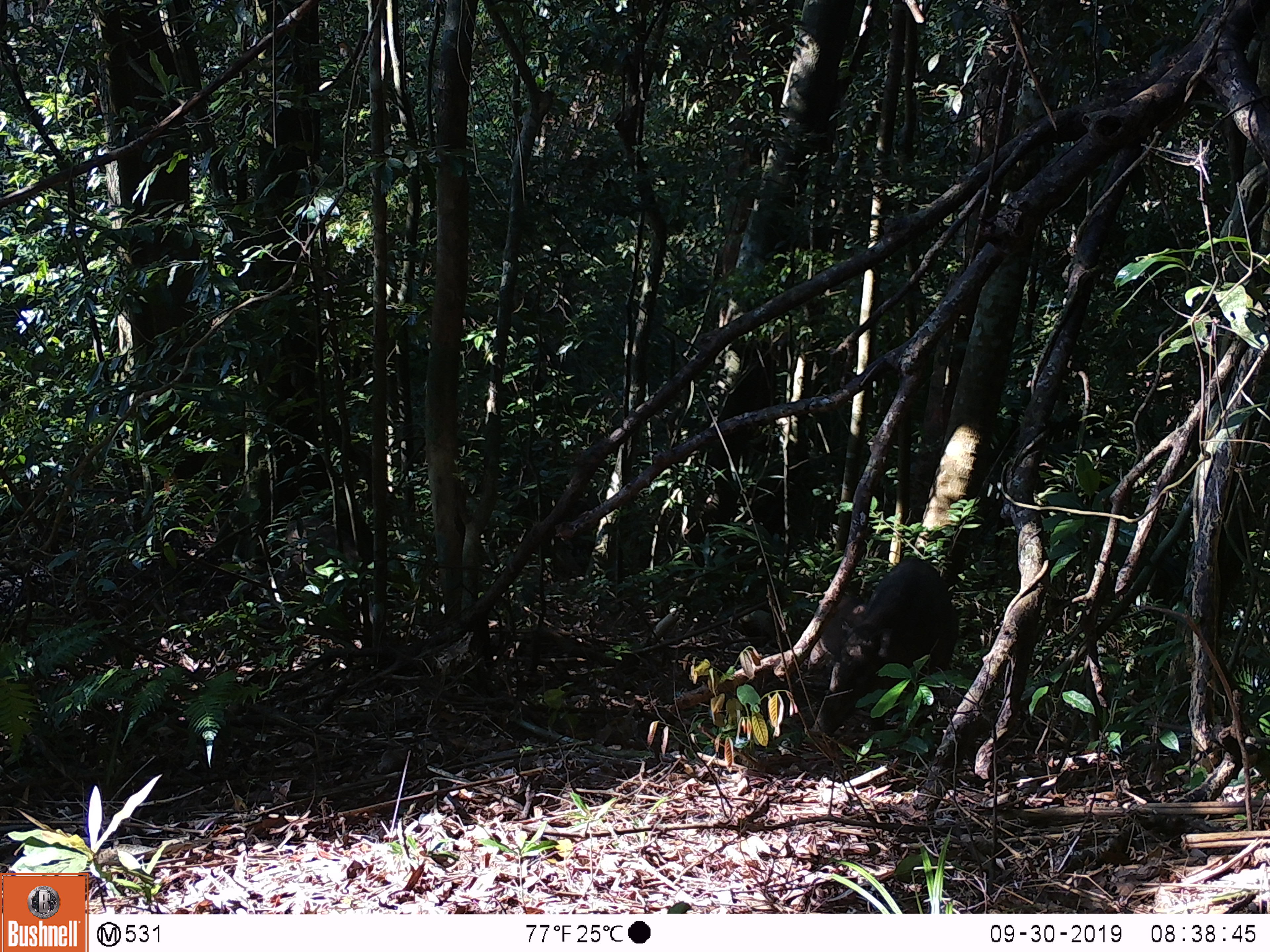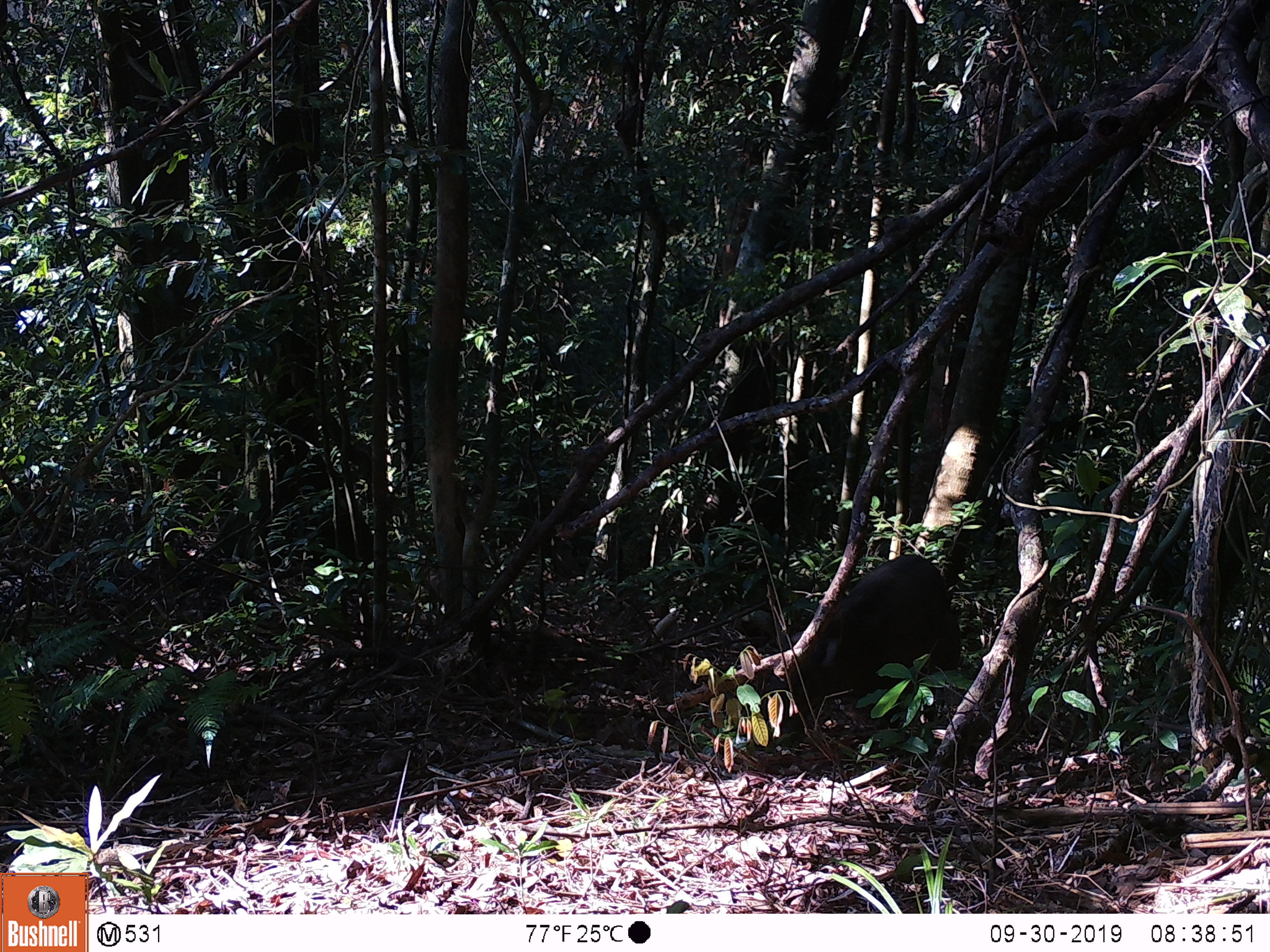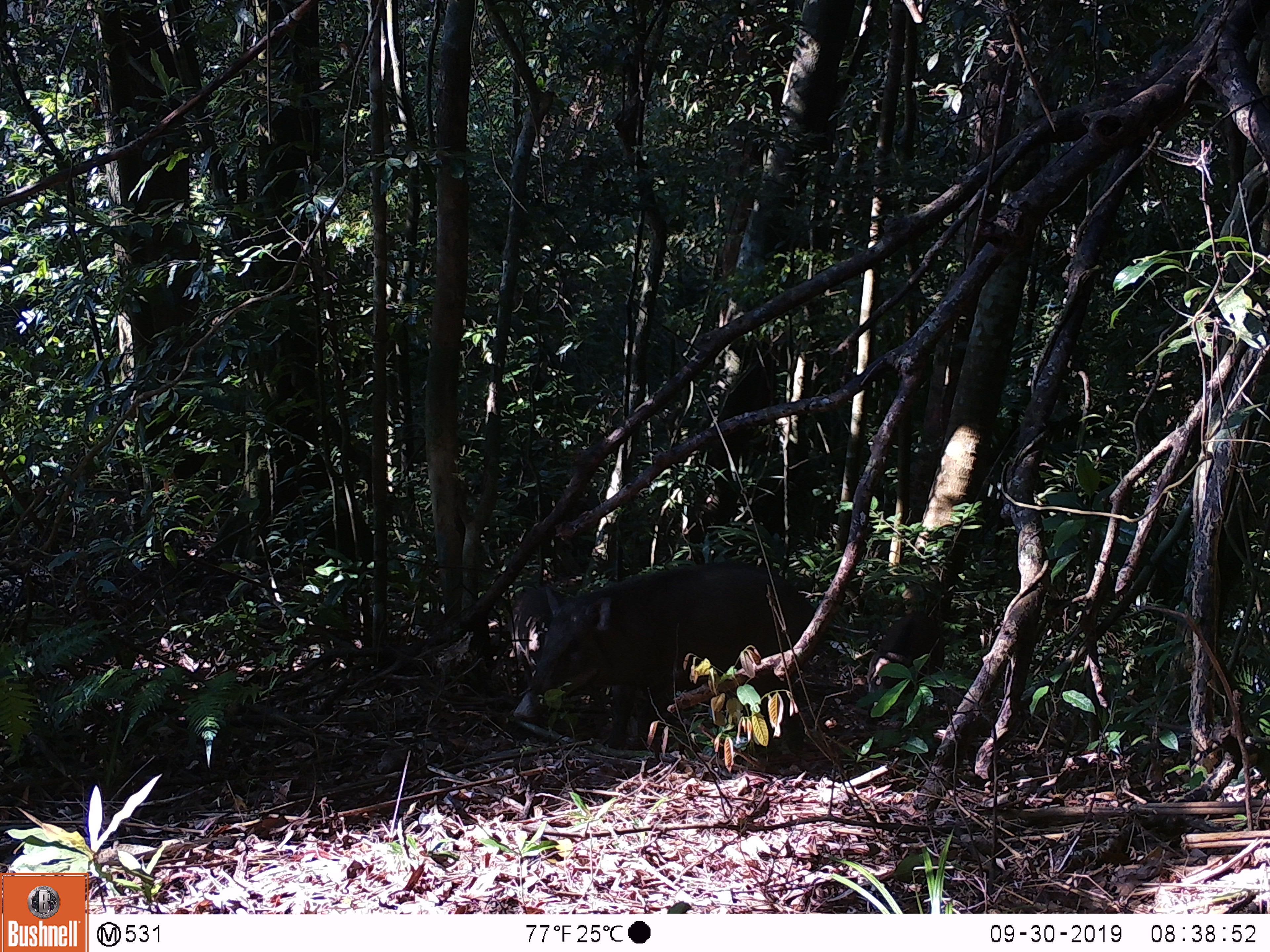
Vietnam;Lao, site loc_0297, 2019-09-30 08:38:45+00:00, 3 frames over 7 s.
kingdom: Animalia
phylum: Chordata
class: Mammalia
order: Artiodactyla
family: Suidae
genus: Sus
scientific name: Sus scrofa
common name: eurasian wild pig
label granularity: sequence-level